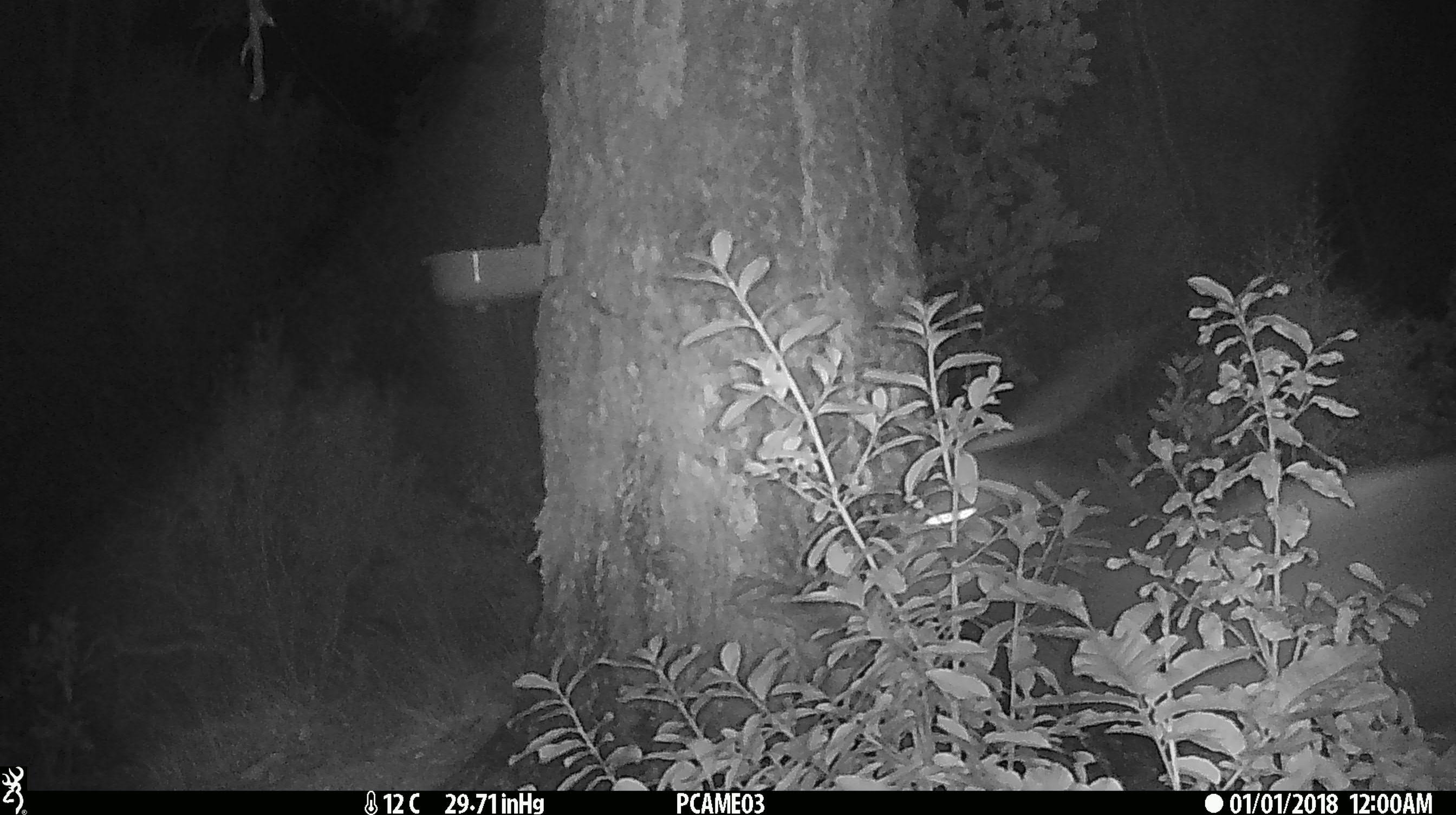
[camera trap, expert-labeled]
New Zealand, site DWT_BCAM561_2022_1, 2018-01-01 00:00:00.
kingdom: Animalia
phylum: Chordata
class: Mammalia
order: Artiodactyla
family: Cervidae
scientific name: Cervidae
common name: deer